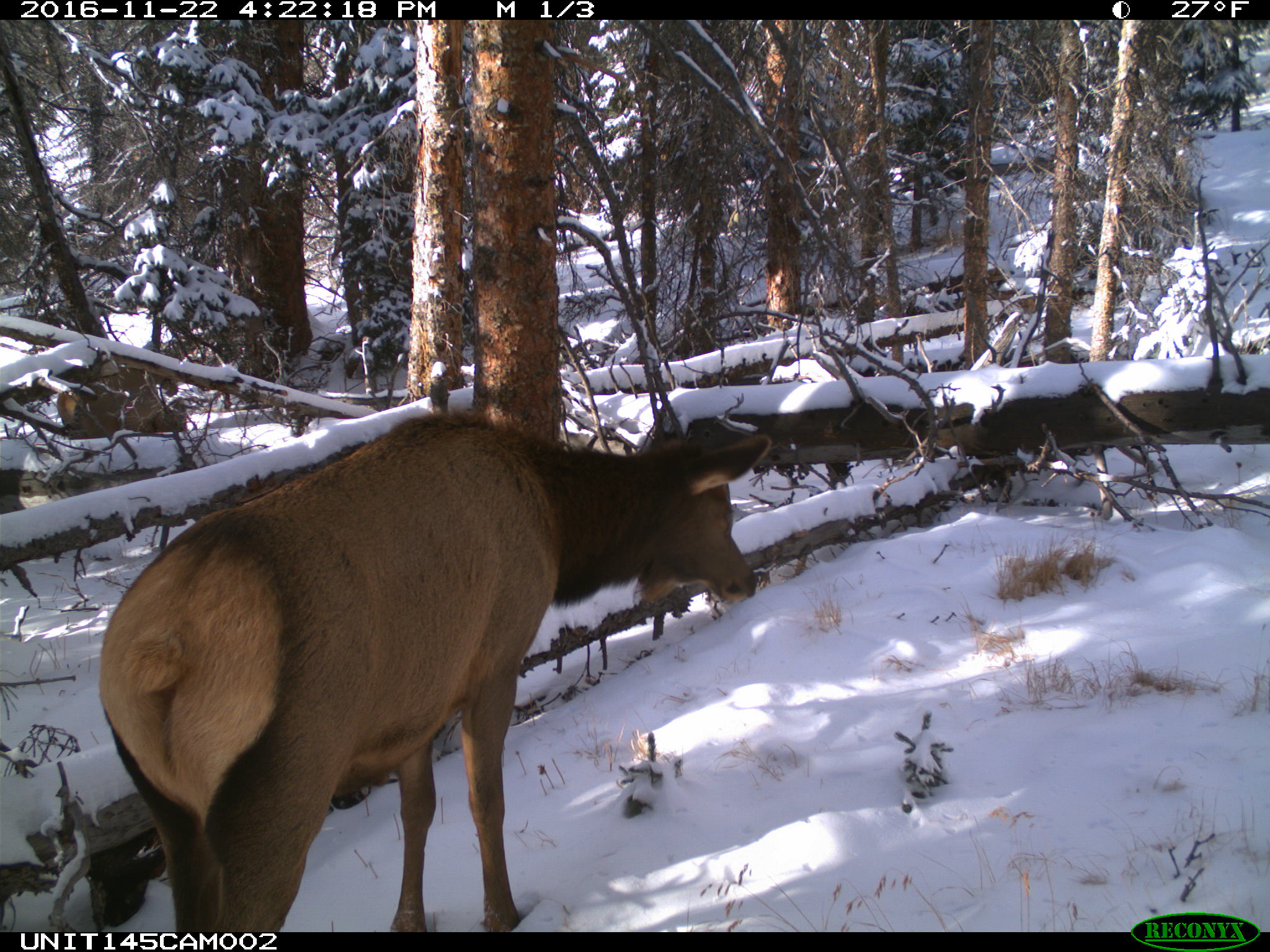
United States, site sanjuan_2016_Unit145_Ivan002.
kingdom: Animalia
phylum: Chordata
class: Mammalia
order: Artiodactyla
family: Cervidae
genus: Cervus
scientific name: Cervus elaphus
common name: red deer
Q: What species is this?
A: Cervus elaphus (red deer).